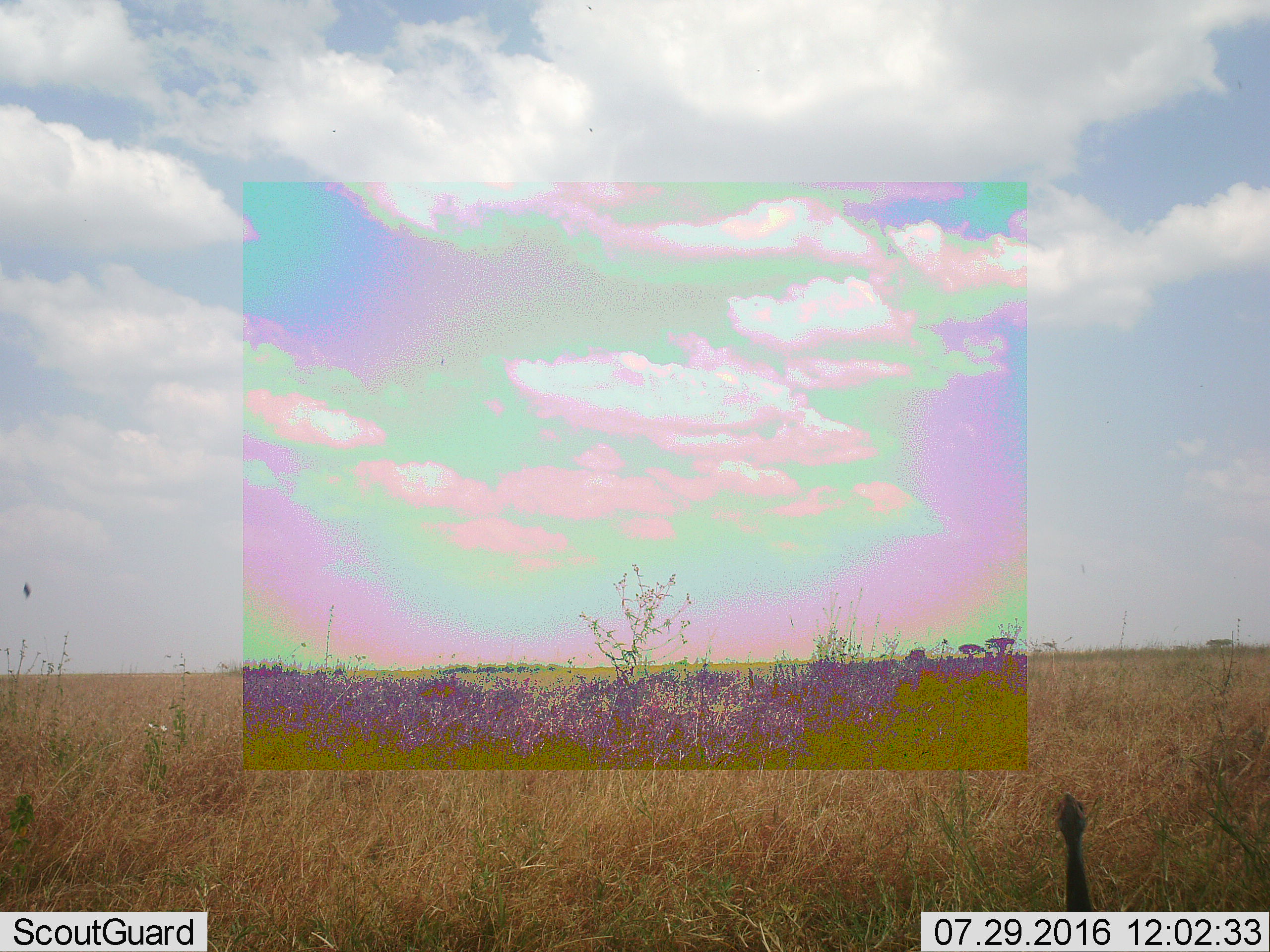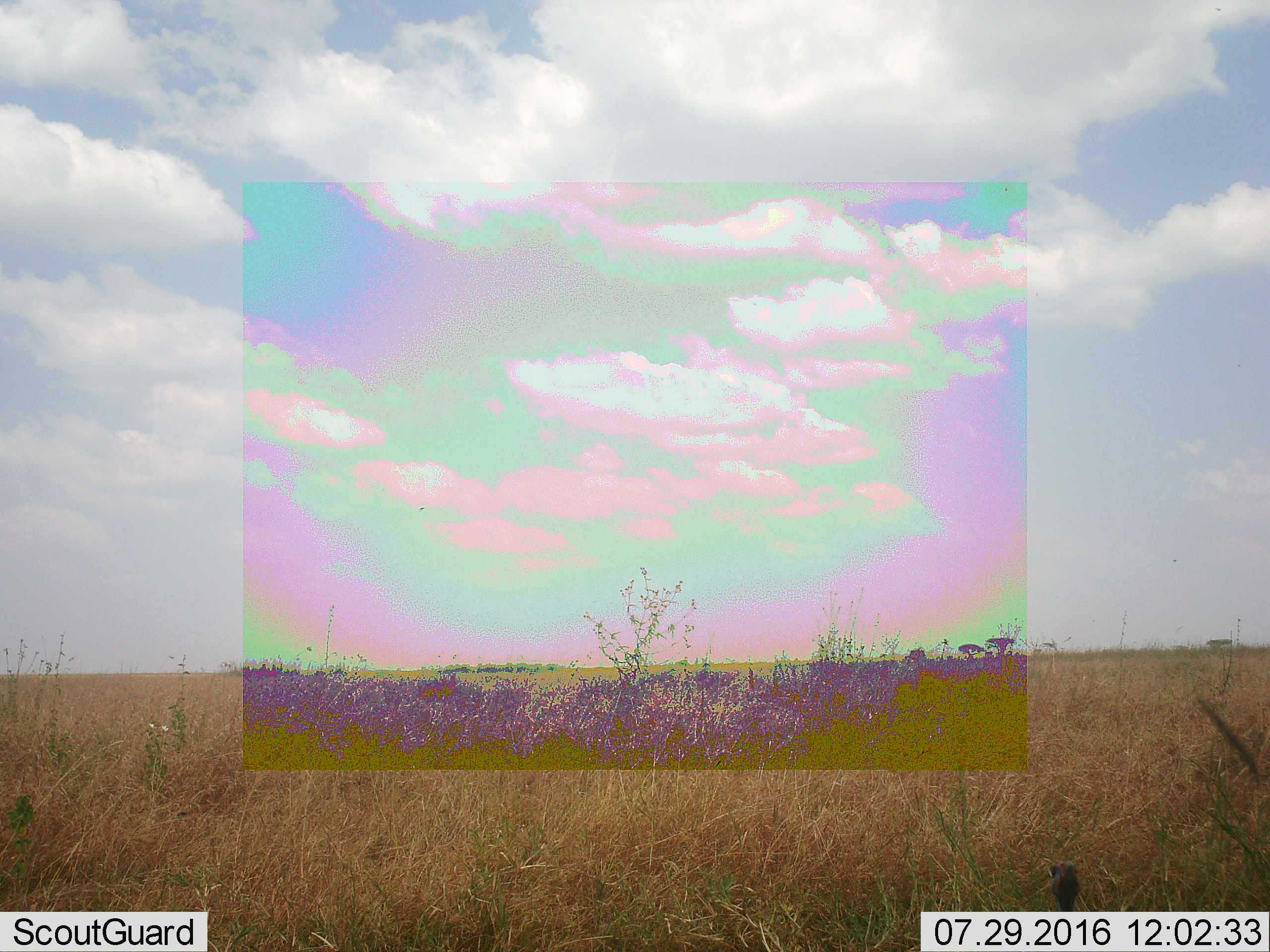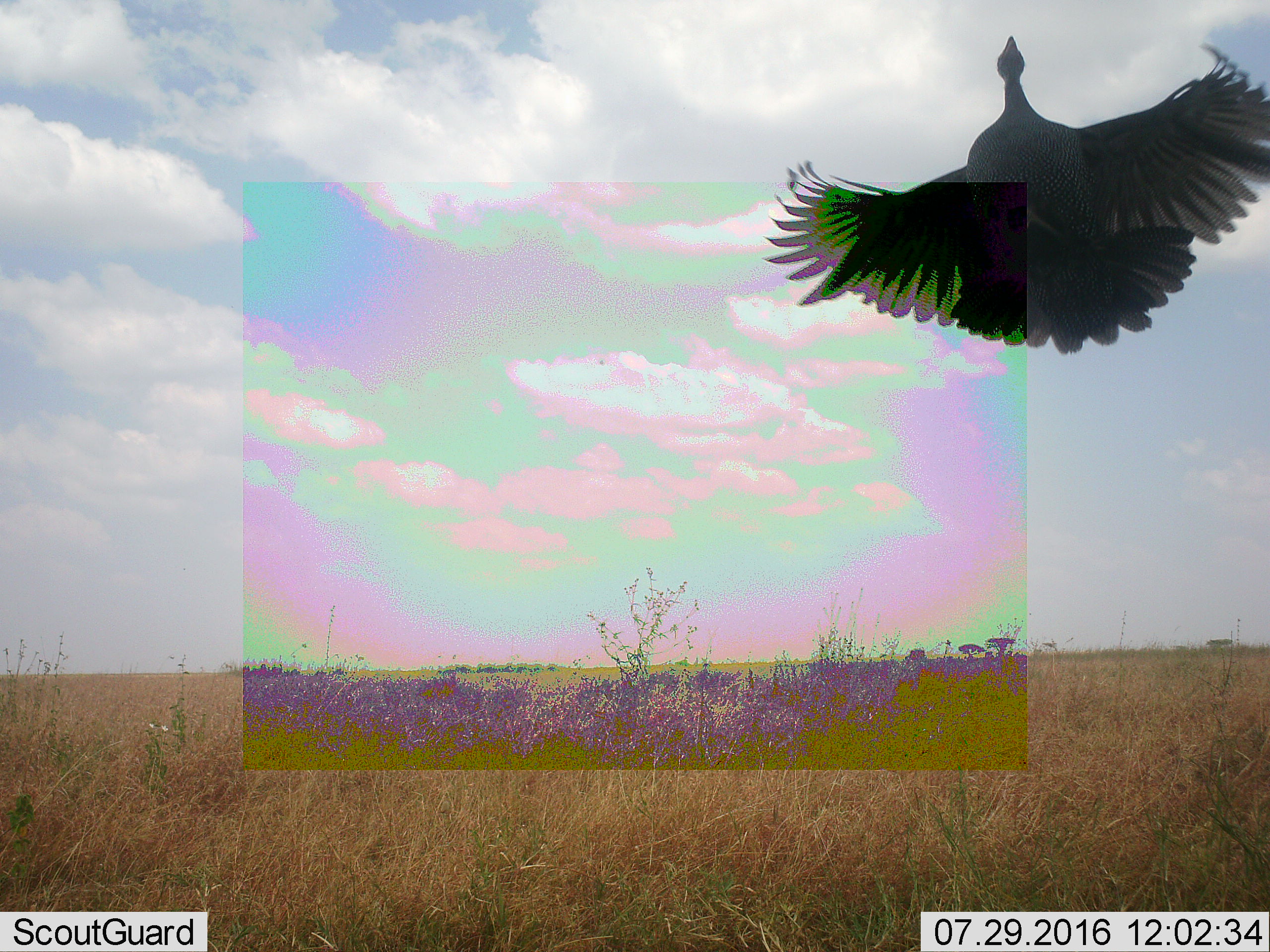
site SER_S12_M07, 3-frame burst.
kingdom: Animalia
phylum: Chordata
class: Aves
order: Galliformes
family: Numididae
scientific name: Numididae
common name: guineafowl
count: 1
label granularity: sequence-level